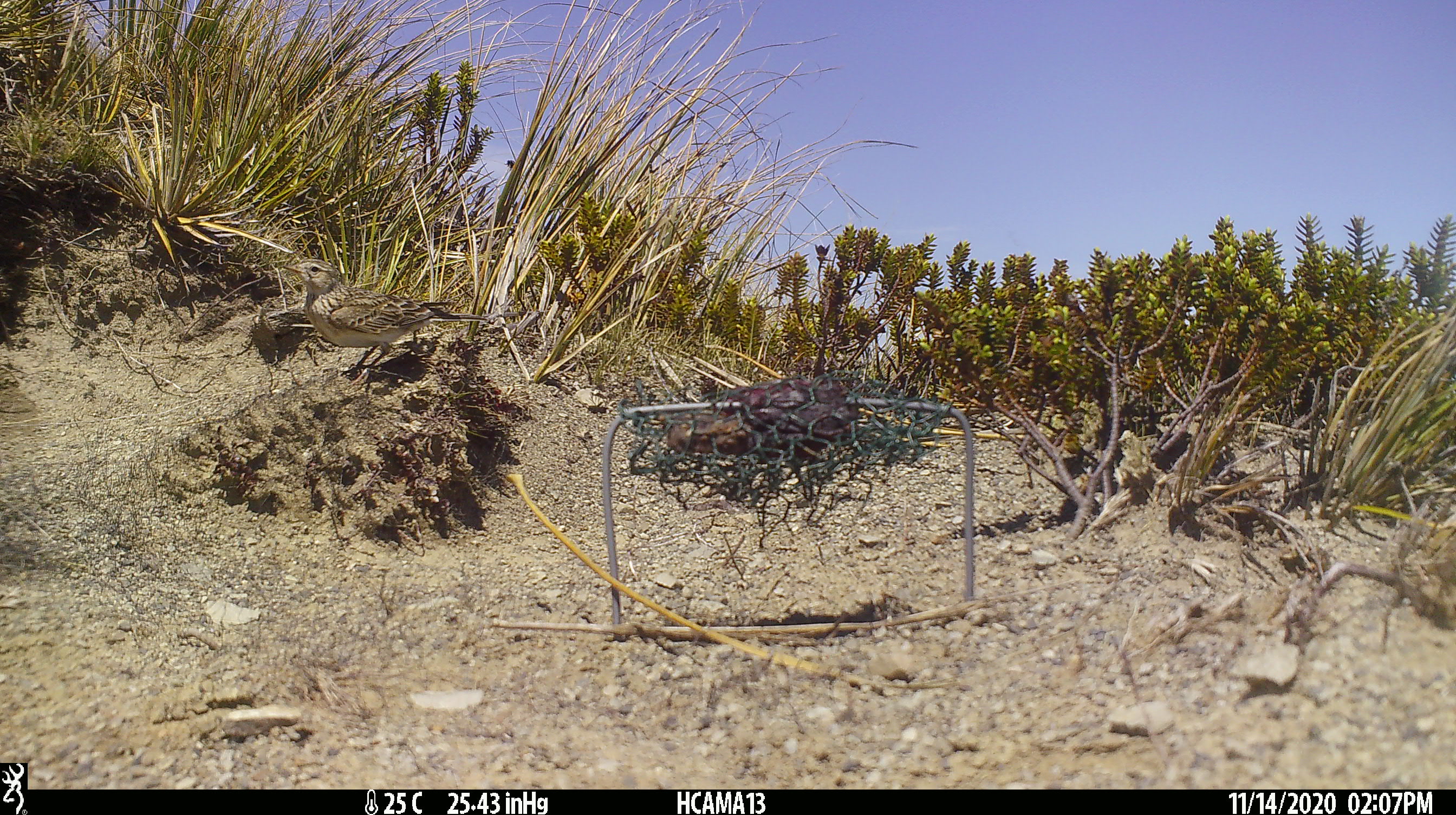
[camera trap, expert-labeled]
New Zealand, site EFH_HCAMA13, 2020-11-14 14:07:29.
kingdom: Animalia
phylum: Chordata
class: Aves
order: Passeriformes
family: Motacillidae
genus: Anthus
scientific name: Anthus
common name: pipit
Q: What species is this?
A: Pipit (Anthus).